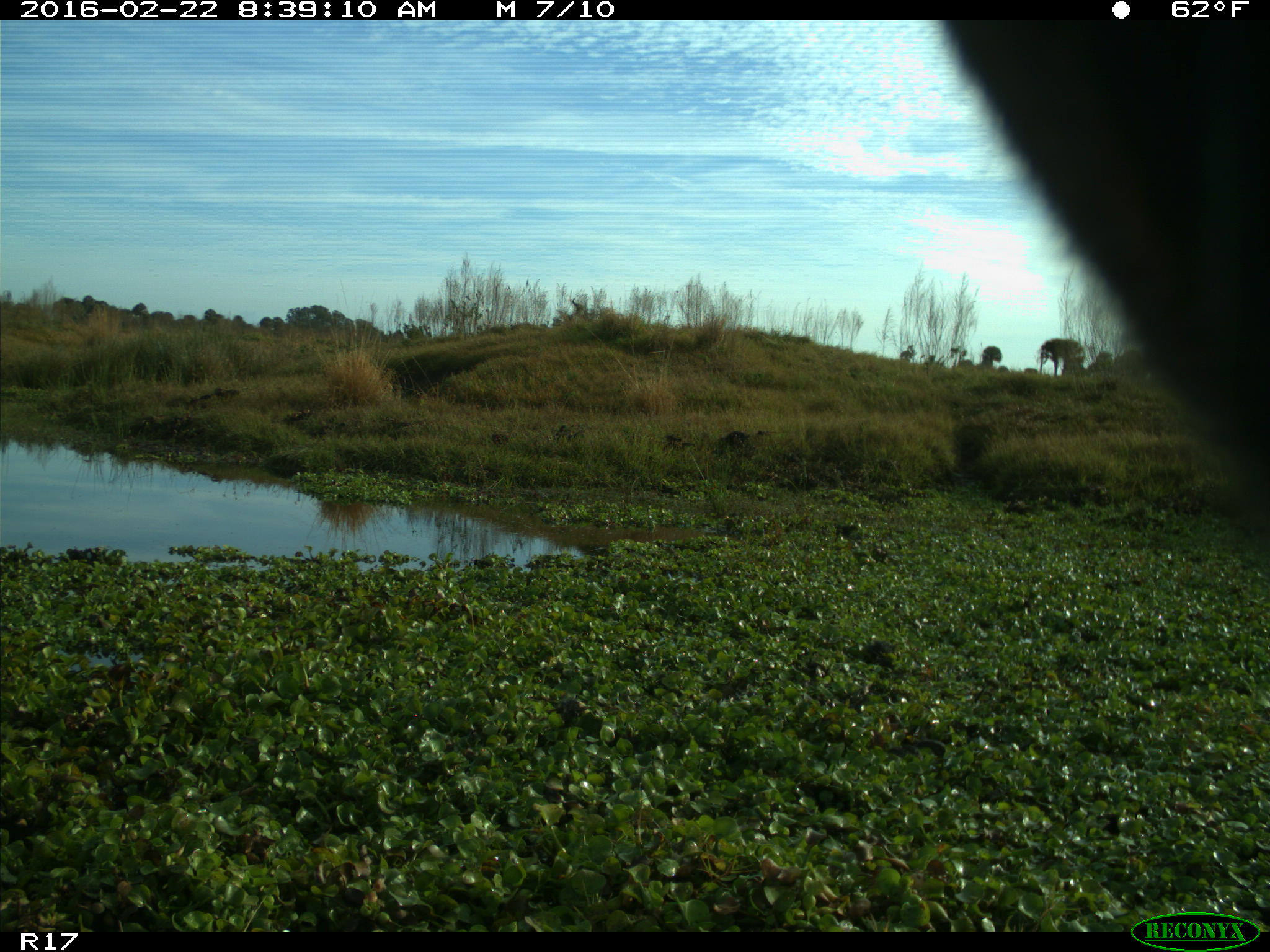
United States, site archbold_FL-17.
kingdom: Animalia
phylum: Chordata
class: Mammalia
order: Artiodactyla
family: Bovidae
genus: Bos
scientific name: Bos taurus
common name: domestic cow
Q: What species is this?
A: Bos taurus (domestic cow).